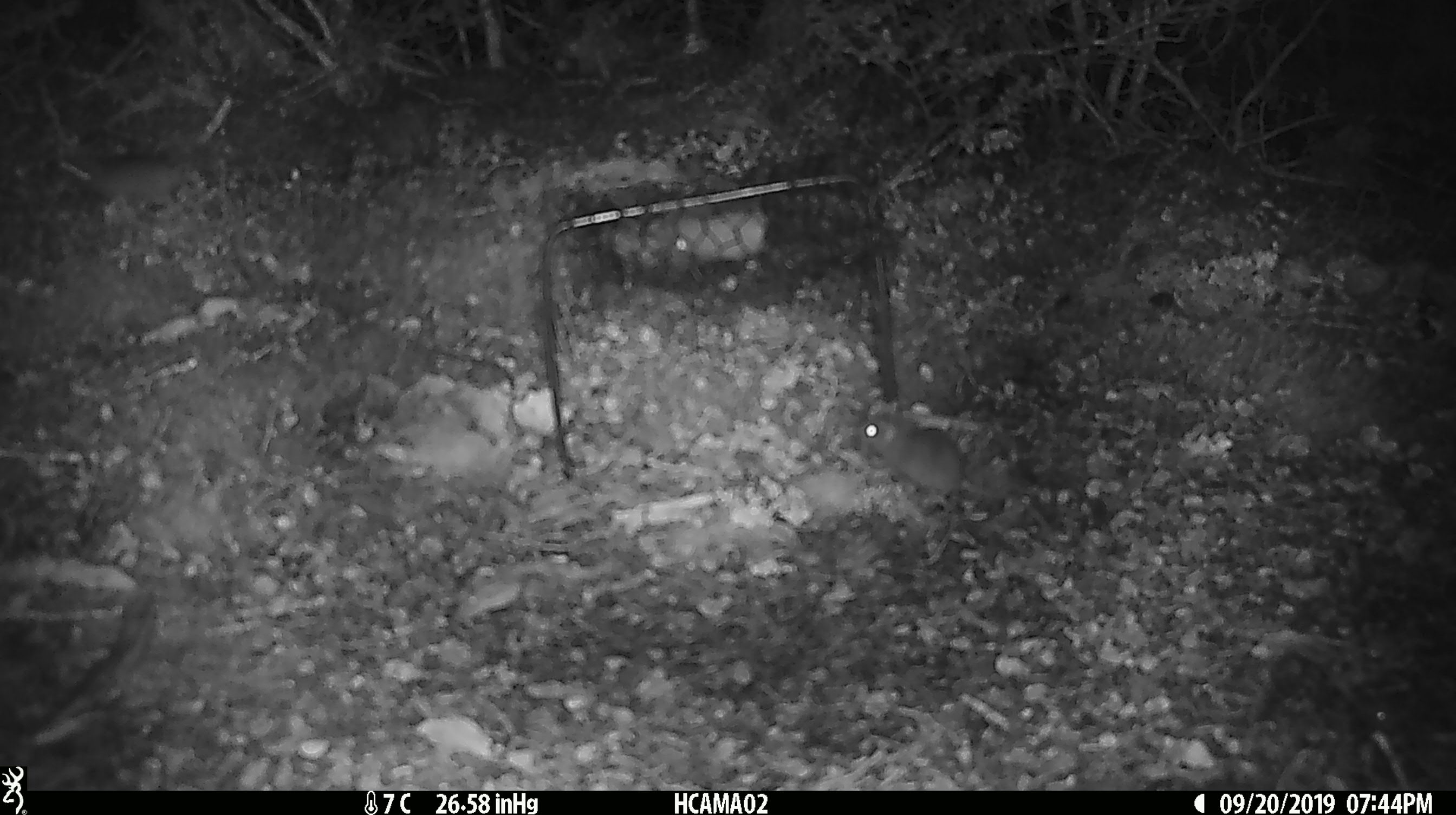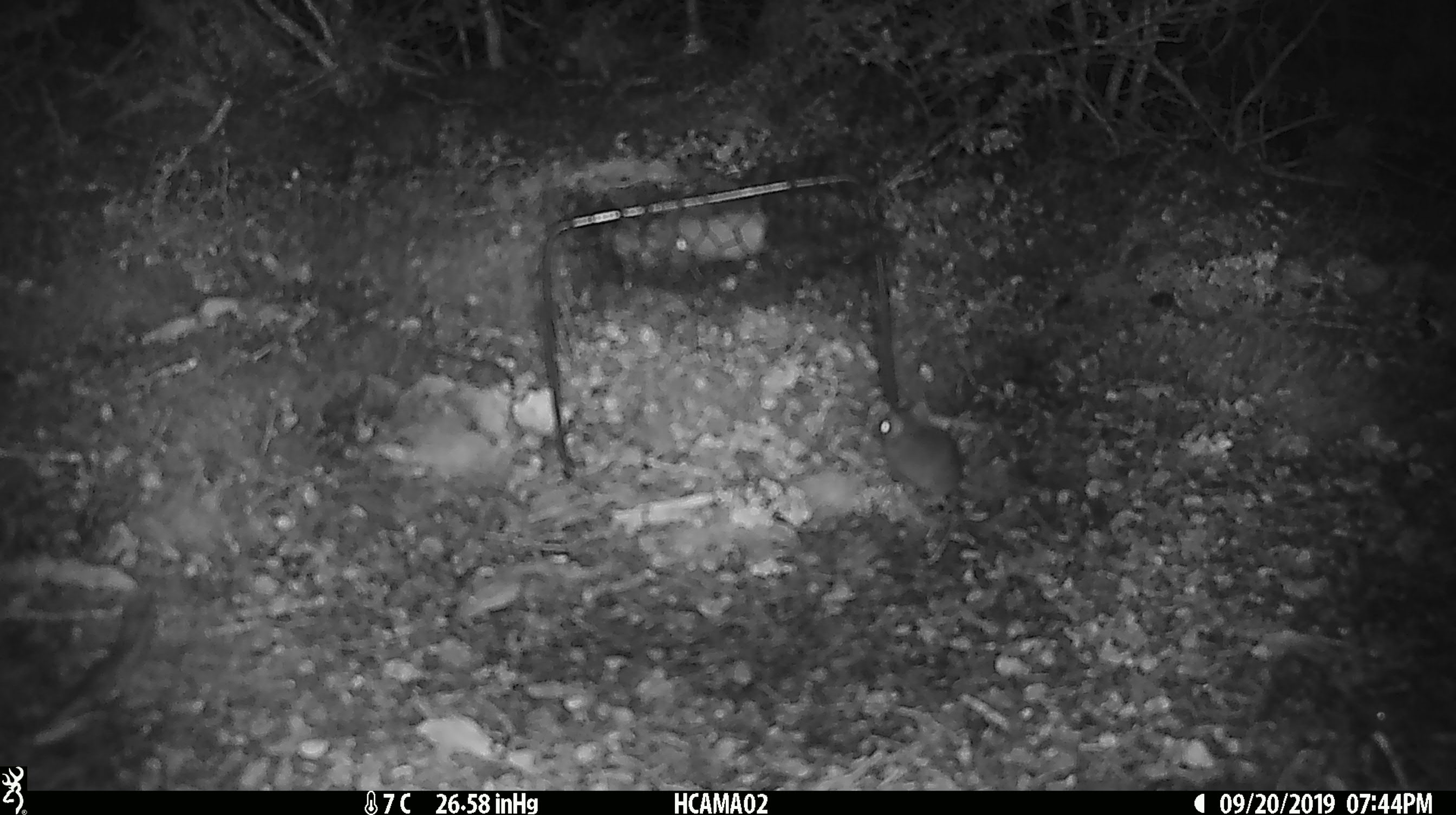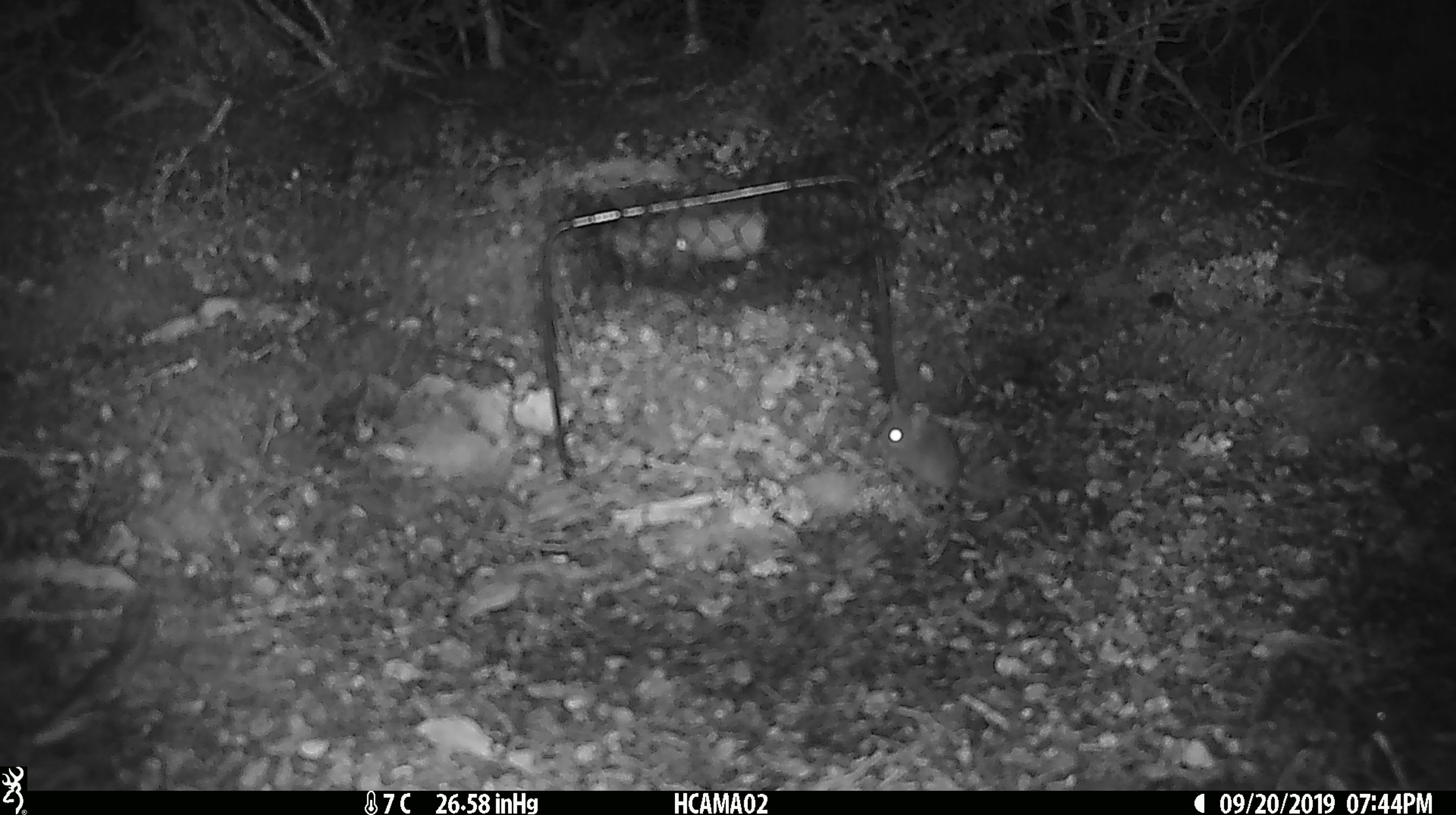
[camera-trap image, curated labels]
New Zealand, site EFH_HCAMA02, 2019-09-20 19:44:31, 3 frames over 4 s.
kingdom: Animalia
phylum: Chordata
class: Mammalia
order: Rodentia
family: Muridae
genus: Mus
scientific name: Mus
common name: mouse